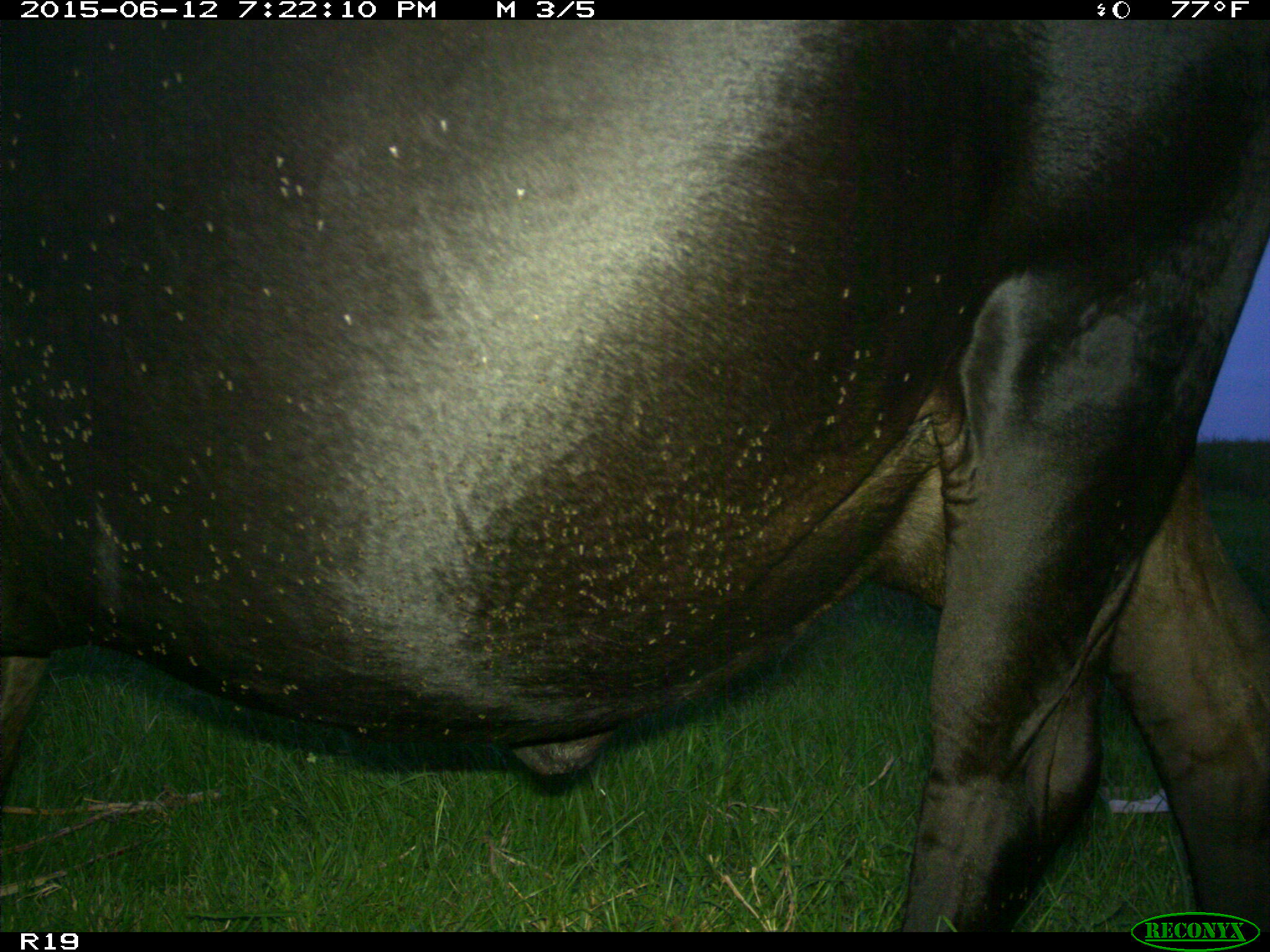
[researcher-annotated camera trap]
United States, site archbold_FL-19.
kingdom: Animalia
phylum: Chordata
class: Mammalia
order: Artiodactyla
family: Bovidae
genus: Bos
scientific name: Bos taurus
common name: domestic cow